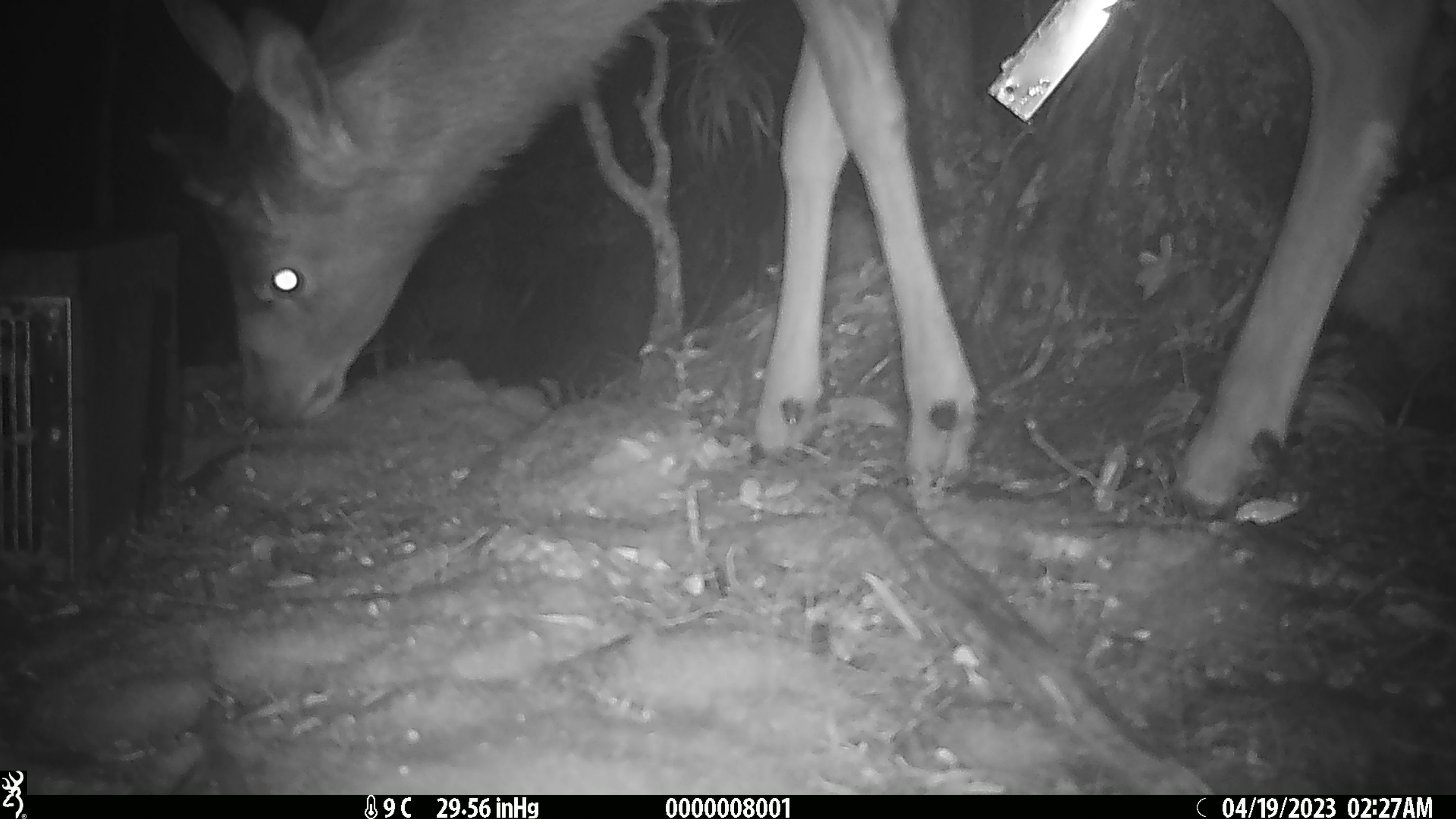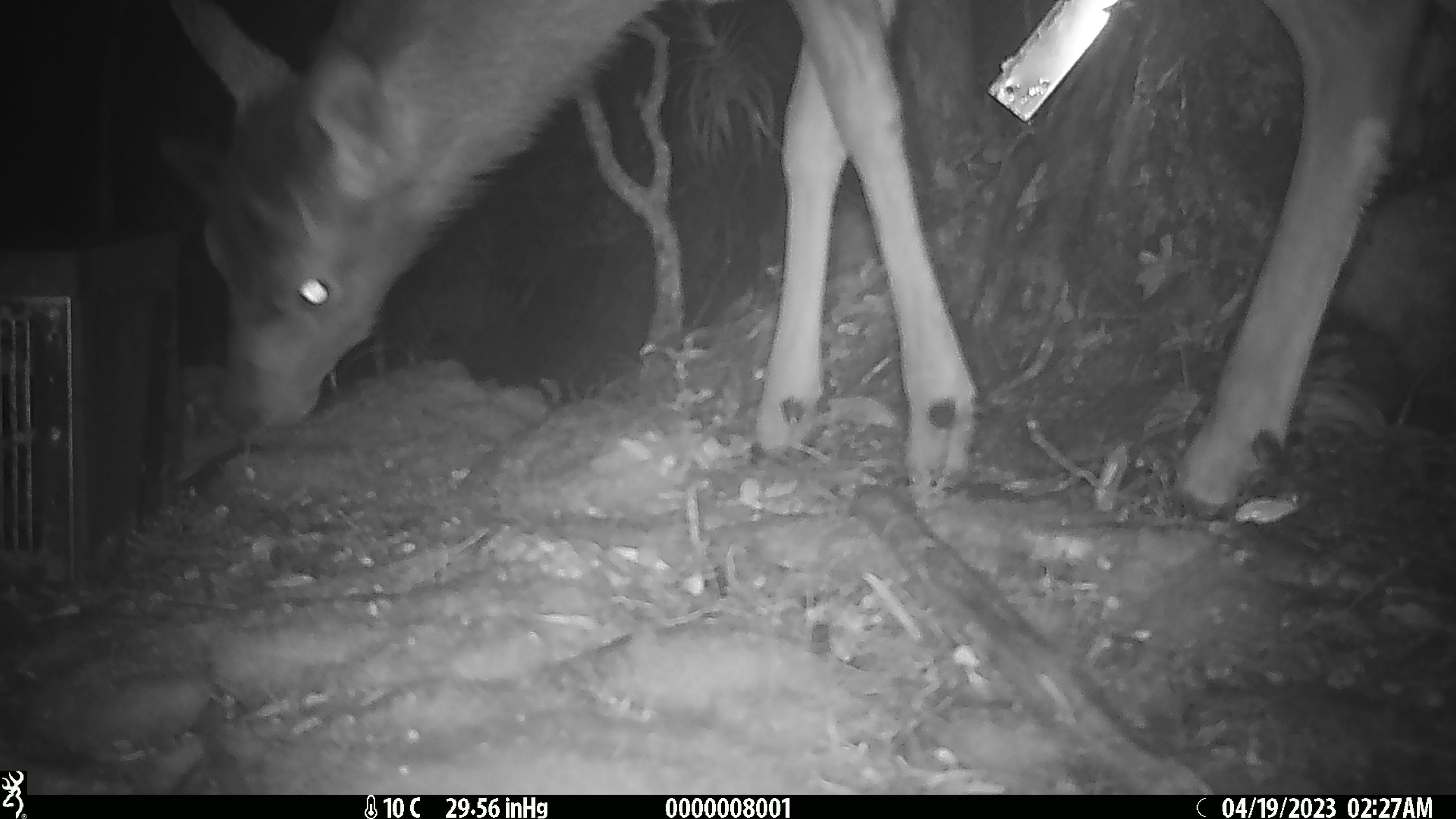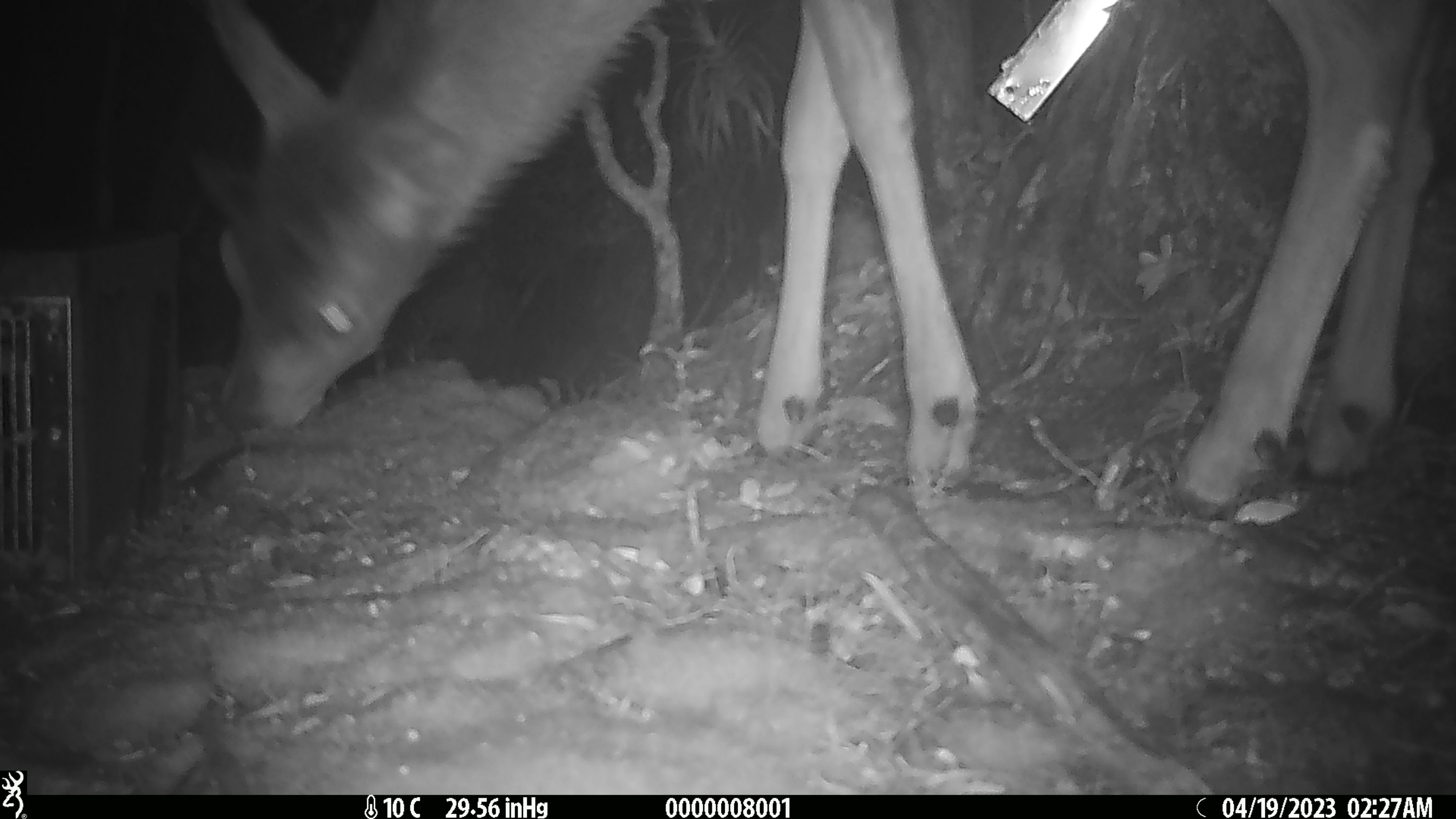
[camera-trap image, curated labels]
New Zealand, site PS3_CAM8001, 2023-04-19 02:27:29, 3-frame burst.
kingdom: Animalia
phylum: Chordata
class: Mammalia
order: Artiodactyla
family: Cervidae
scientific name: Cervidae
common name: deer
Deer (Cervidae).